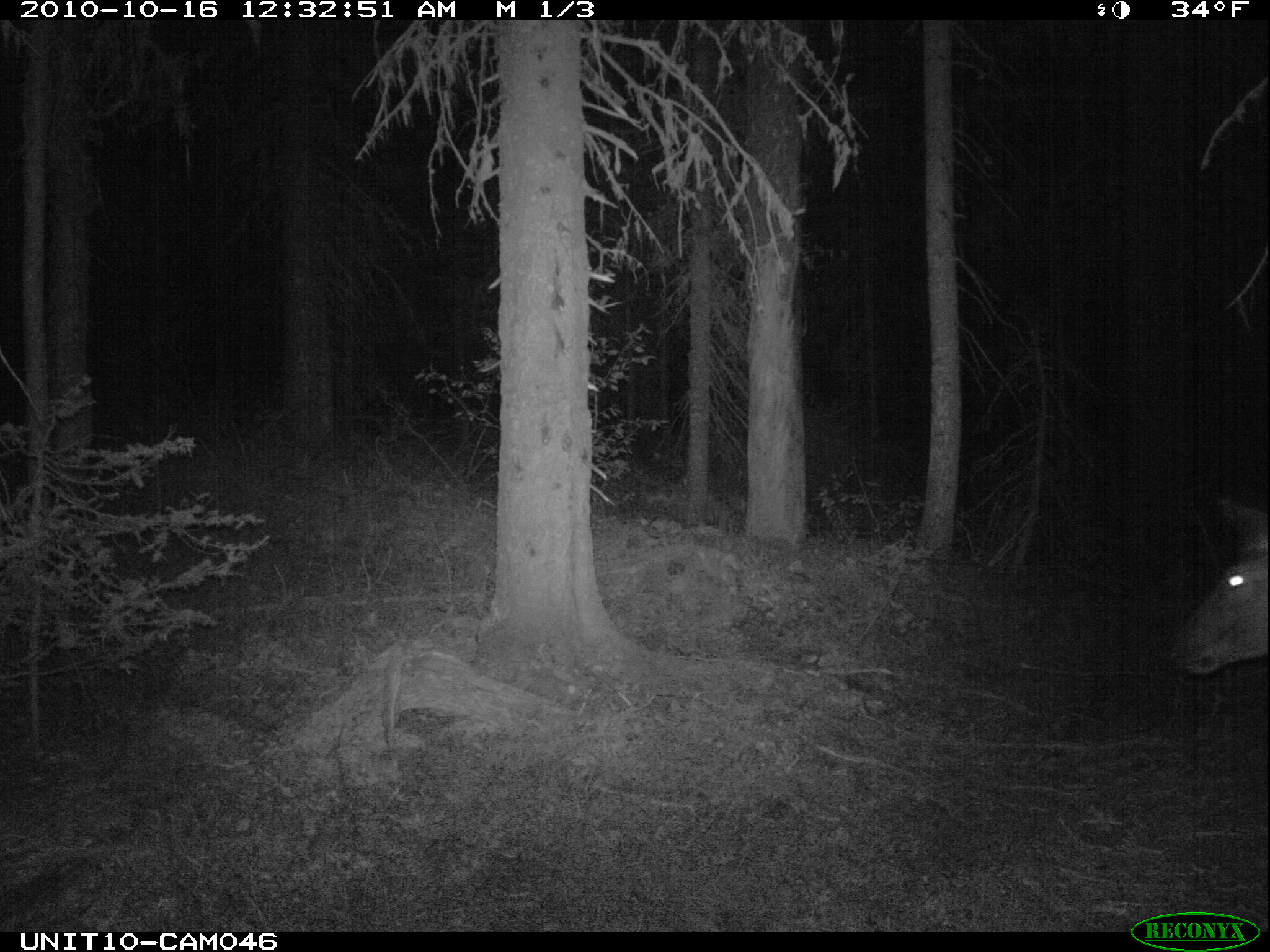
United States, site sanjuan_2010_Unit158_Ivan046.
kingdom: Animalia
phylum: Chordata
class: Mammalia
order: Artiodactyla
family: Cervidae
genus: Cervus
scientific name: Cervus elaphus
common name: red deer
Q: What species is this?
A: Cervus elaphus (red deer).